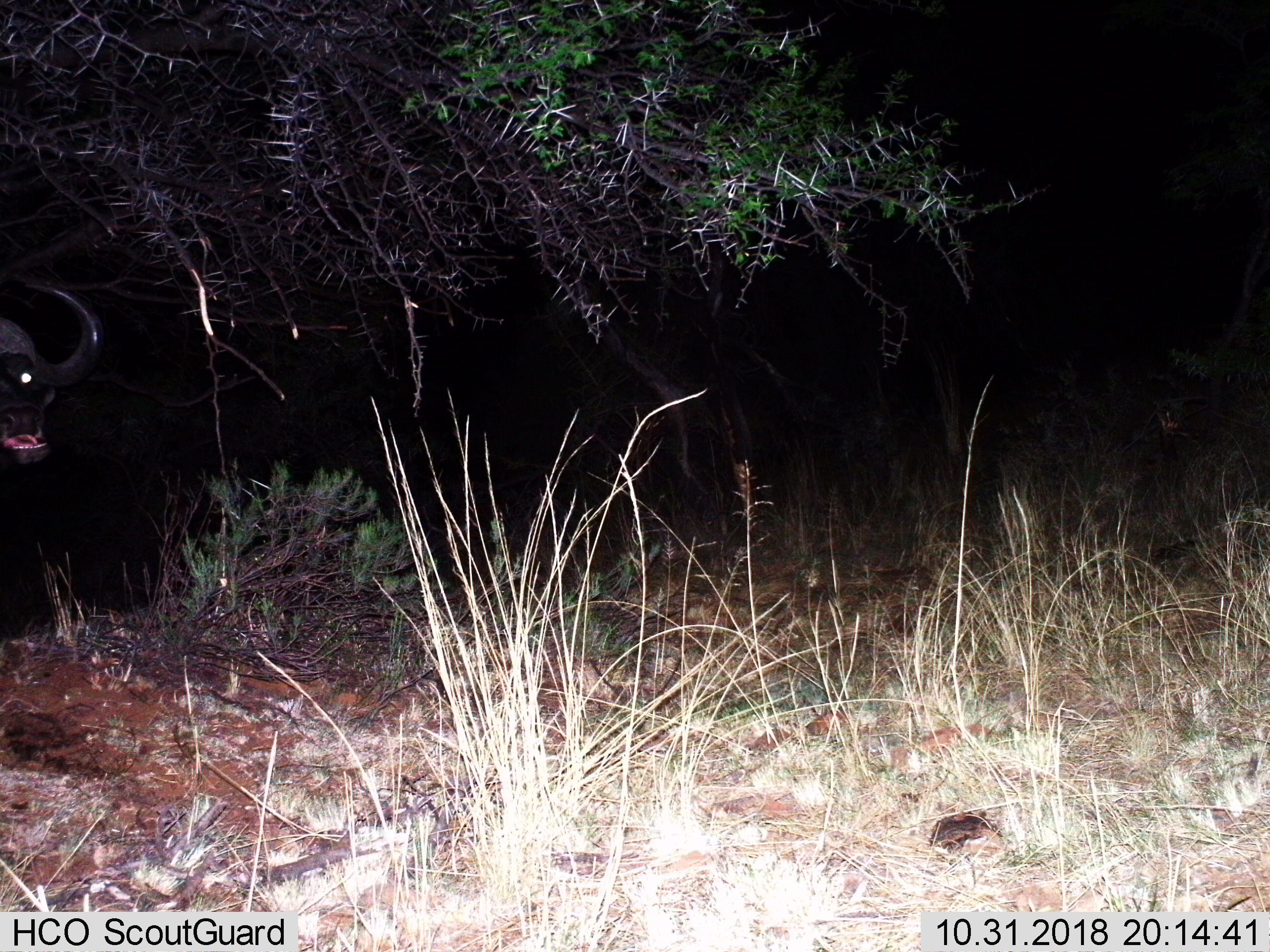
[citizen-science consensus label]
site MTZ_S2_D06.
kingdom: Animalia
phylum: Chordata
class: Mammalia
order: Artiodactyla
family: Bovidae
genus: Syncerus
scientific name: Syncerus caffer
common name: african buffalo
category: buffalo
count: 1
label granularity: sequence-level